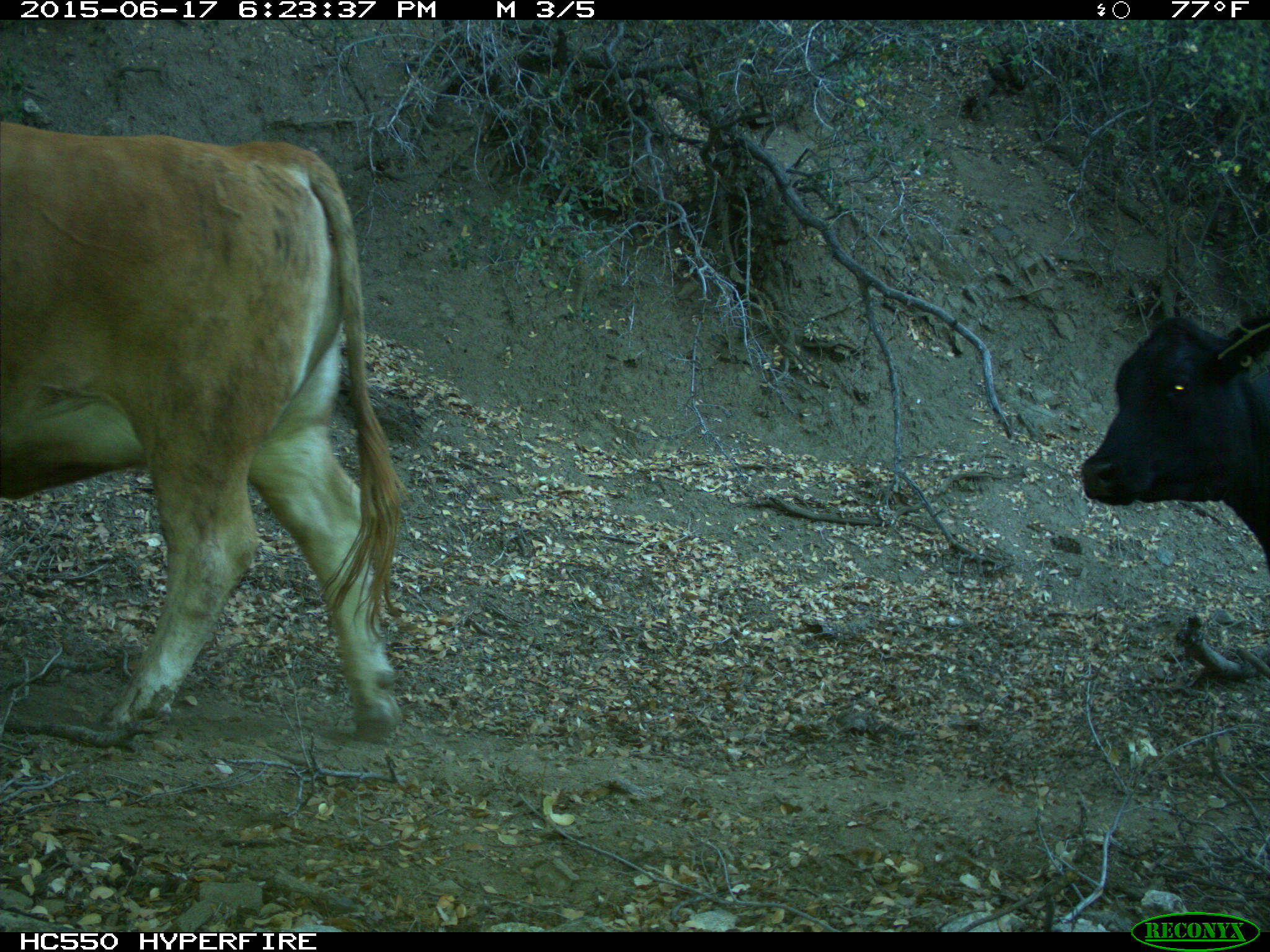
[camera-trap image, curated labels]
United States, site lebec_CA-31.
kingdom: Animalia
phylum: Chordata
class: Mammalia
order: Artiodactyla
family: Bovidae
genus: Bos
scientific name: Bos taurus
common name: domestic cow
Bos taurus (domestic cow).